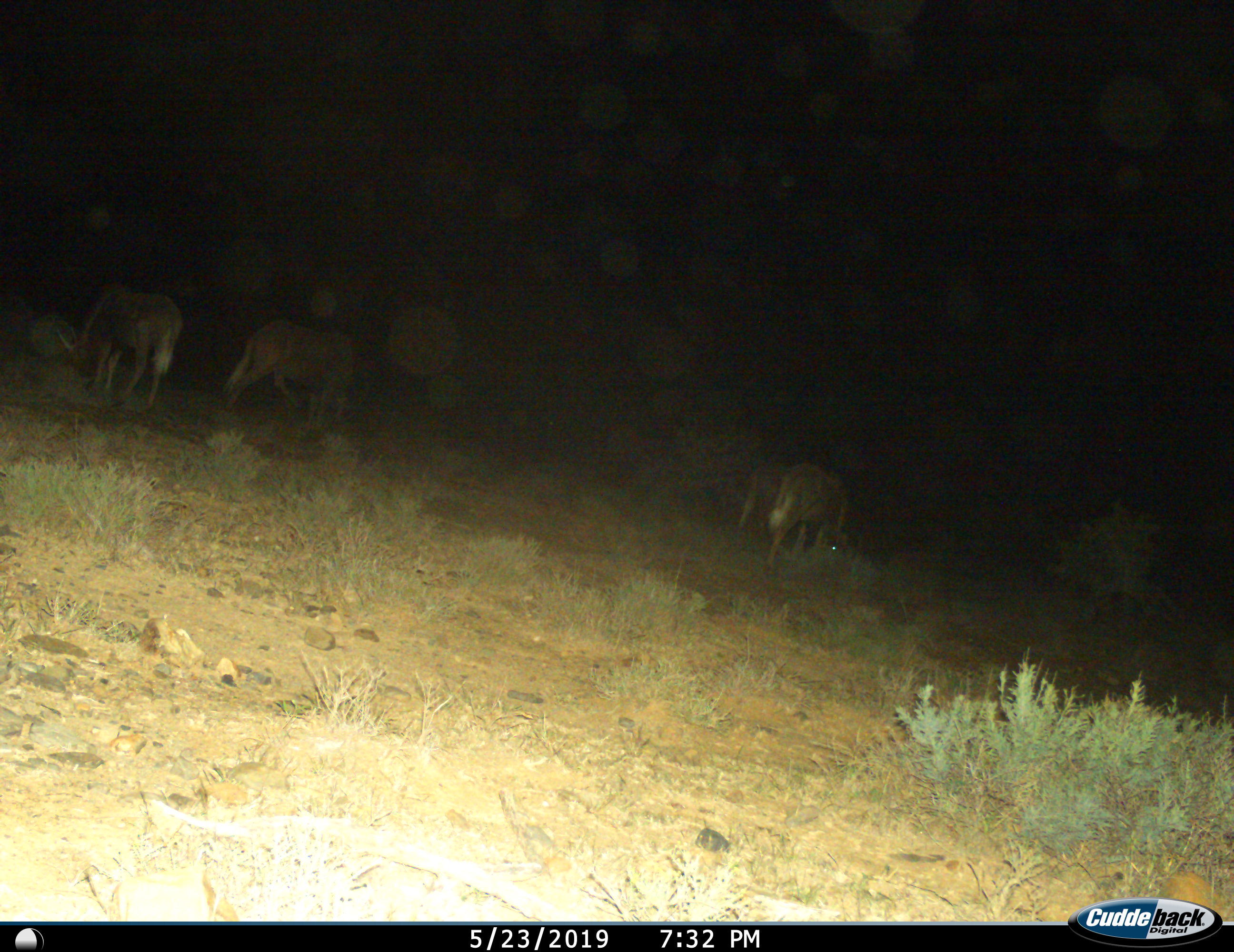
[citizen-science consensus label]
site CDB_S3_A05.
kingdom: Animalia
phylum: Chordata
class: Mammalia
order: Artiodactyla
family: Bovidae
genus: Connochaetes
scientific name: Connochaetes gnou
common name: black wildebeest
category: wildebeestblack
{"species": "wildebeestblack (black wildebeest) (Connochaetes gnou)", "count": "4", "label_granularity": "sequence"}